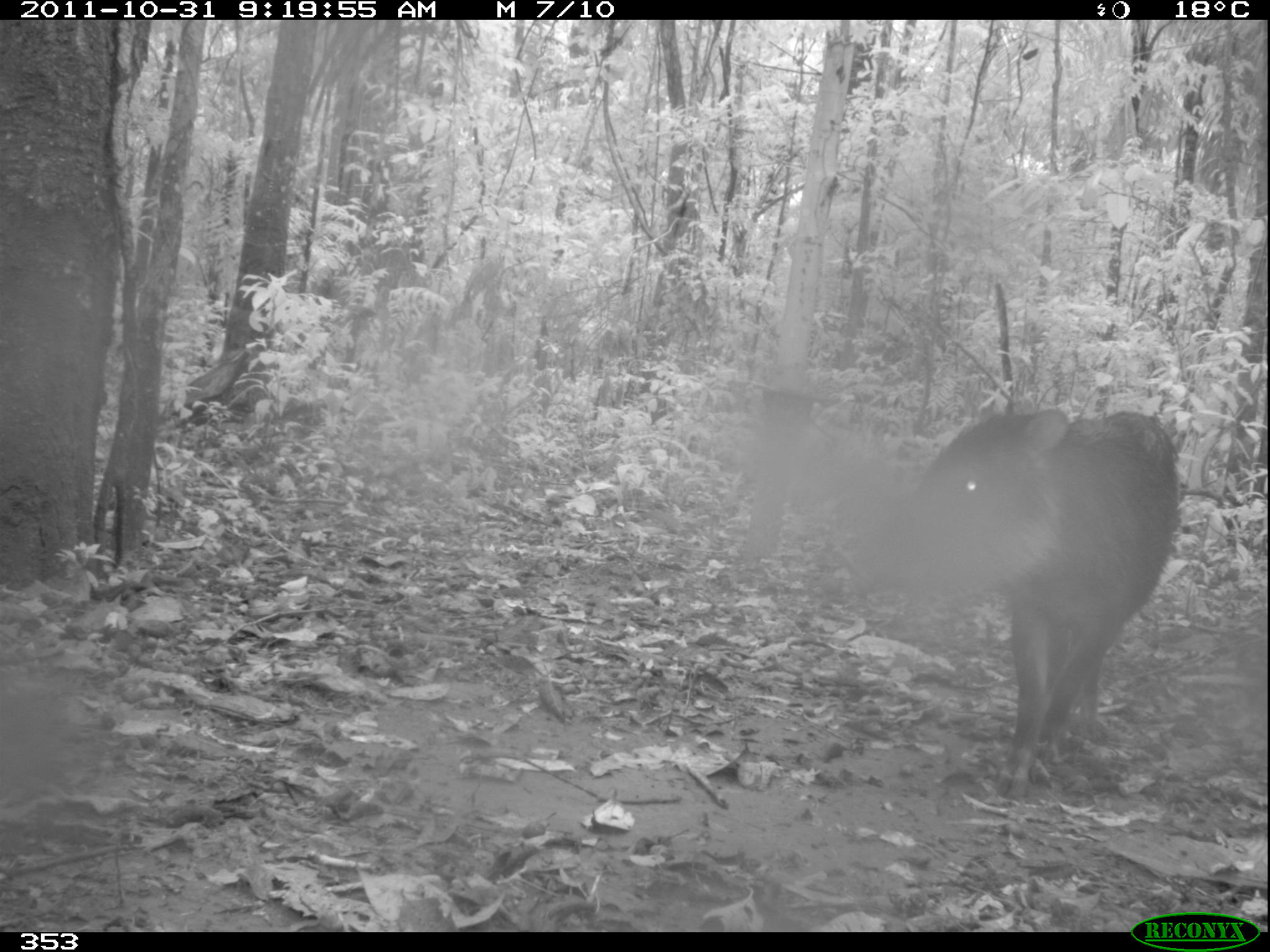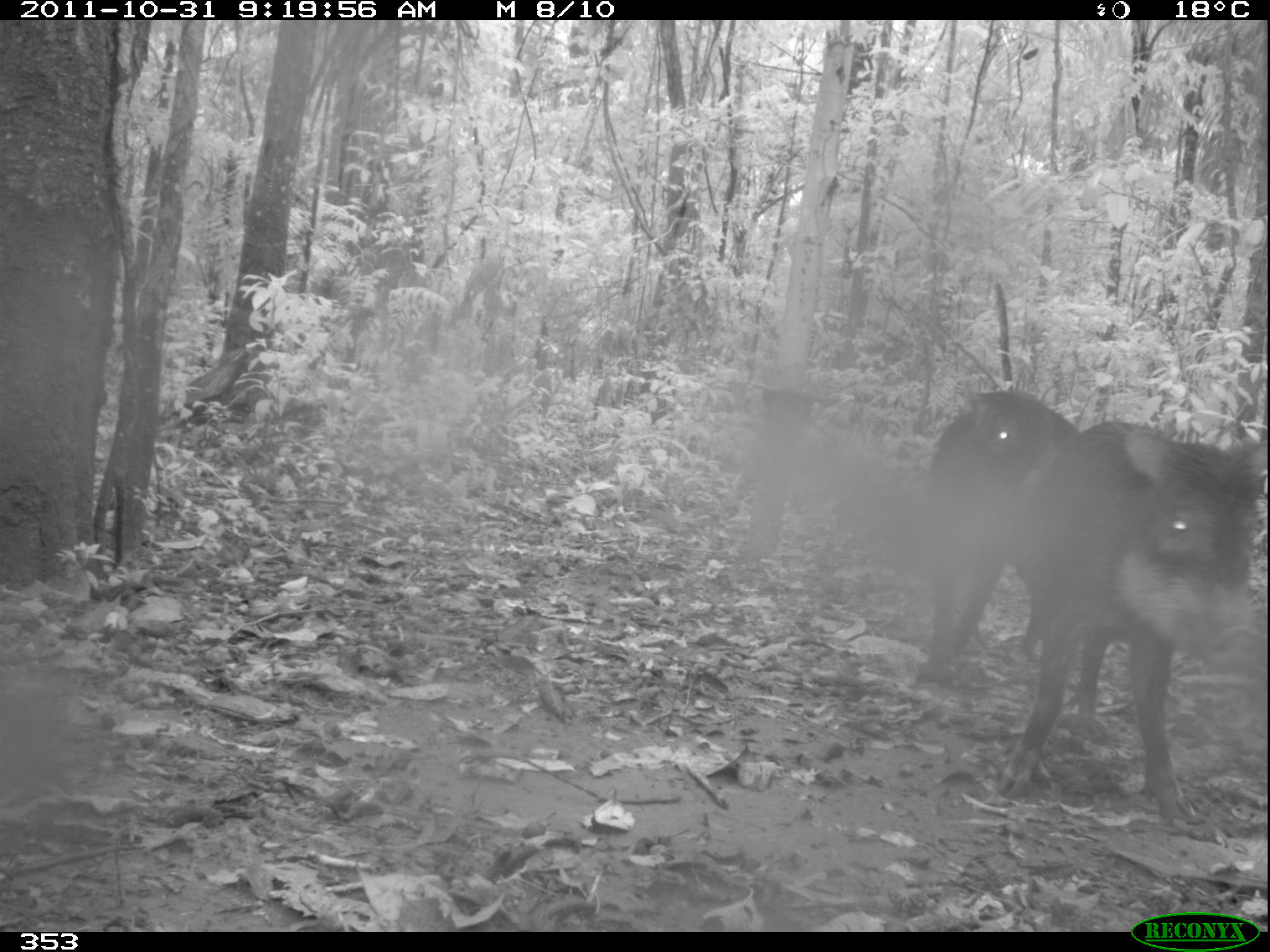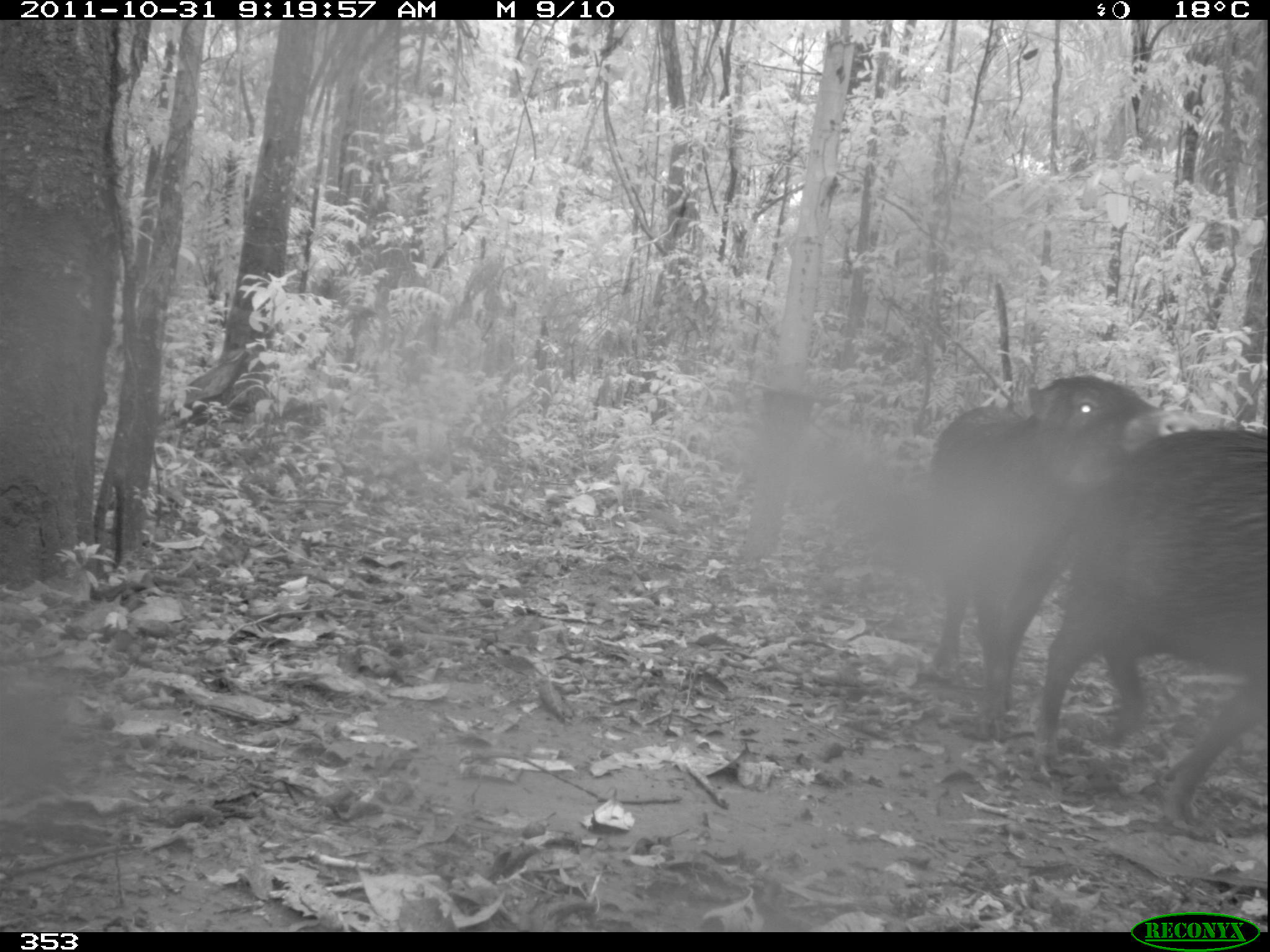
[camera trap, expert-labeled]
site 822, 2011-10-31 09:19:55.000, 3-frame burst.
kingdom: Animalia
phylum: Chordata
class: Mammalia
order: Artiodactyla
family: Tayassuidae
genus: Tayassu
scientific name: Tayassu pecari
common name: white-lipped peccary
Tayassu pecari (white-lipped peccary).